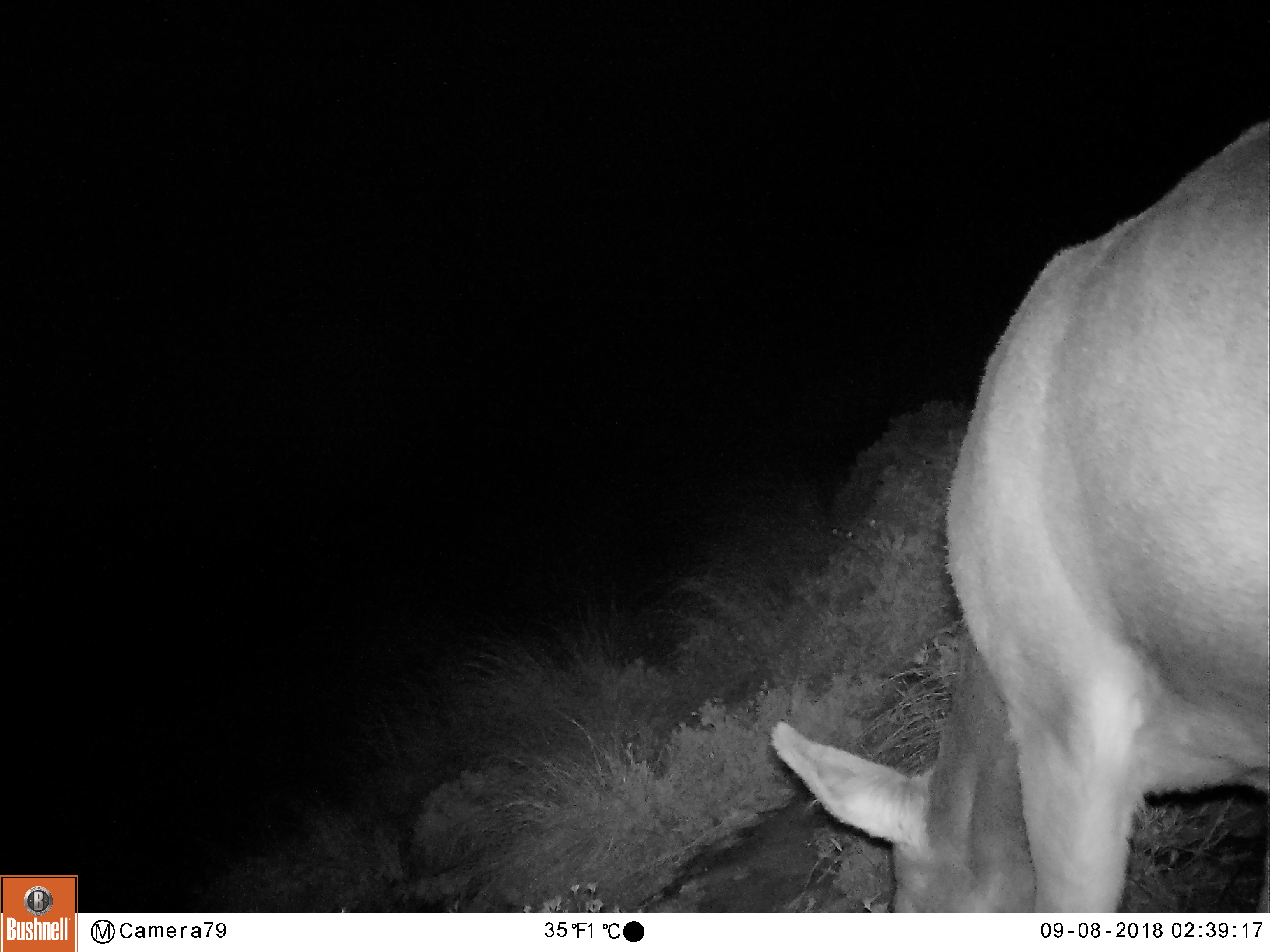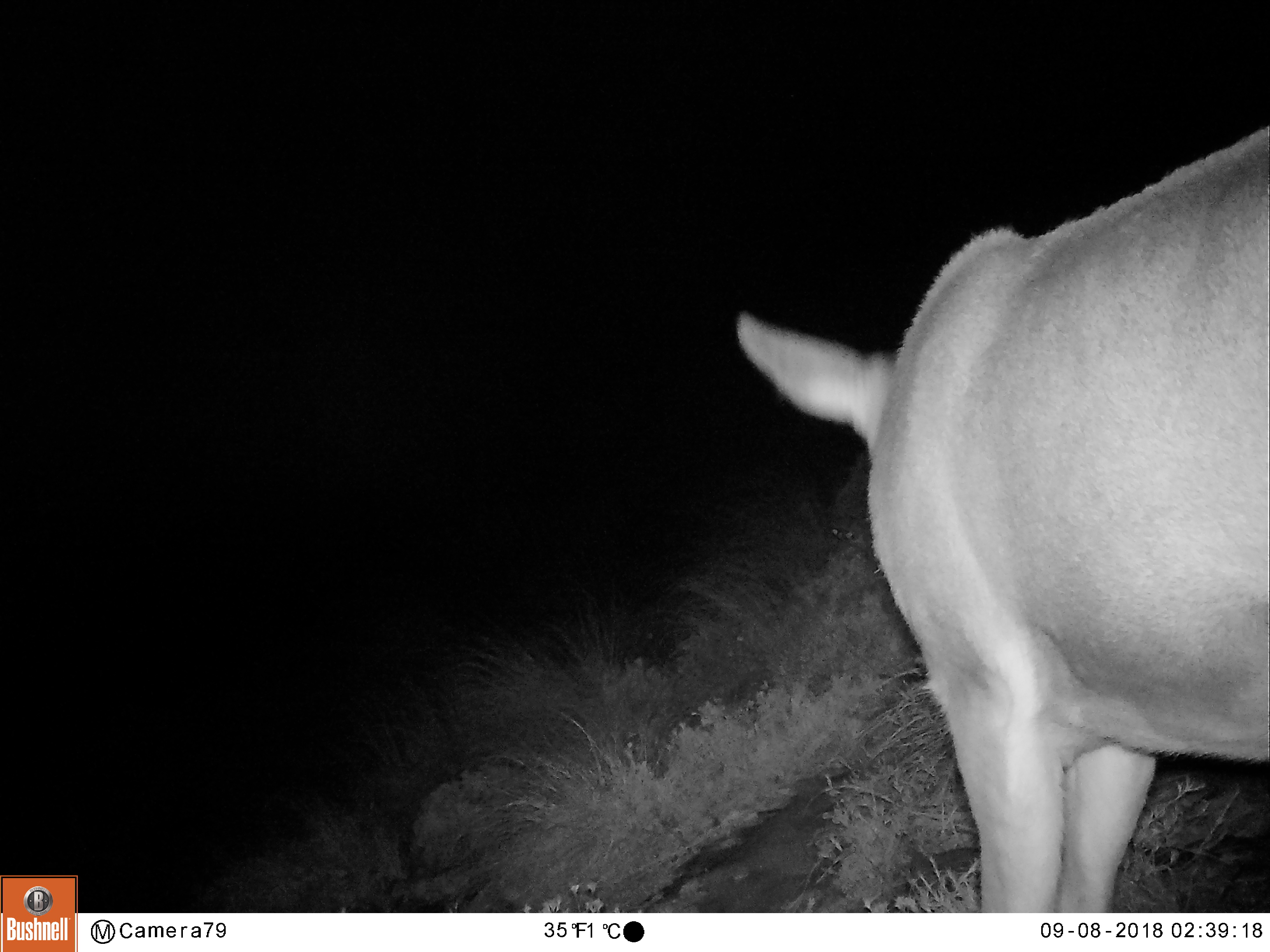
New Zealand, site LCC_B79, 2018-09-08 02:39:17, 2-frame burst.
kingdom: Animalia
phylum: Chordata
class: Mammalia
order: Artiodactyla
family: Cervidae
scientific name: Cervidae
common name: deer